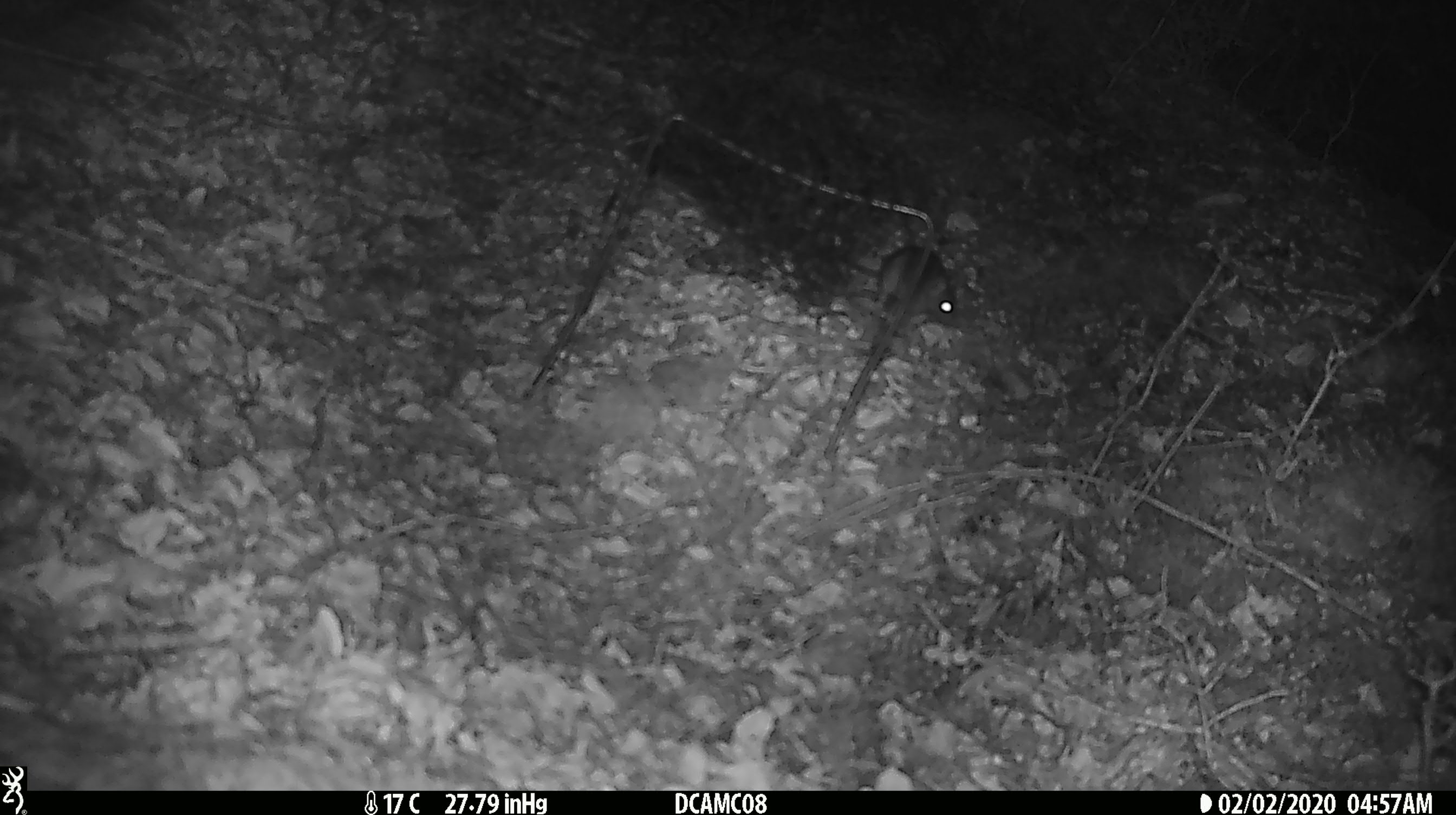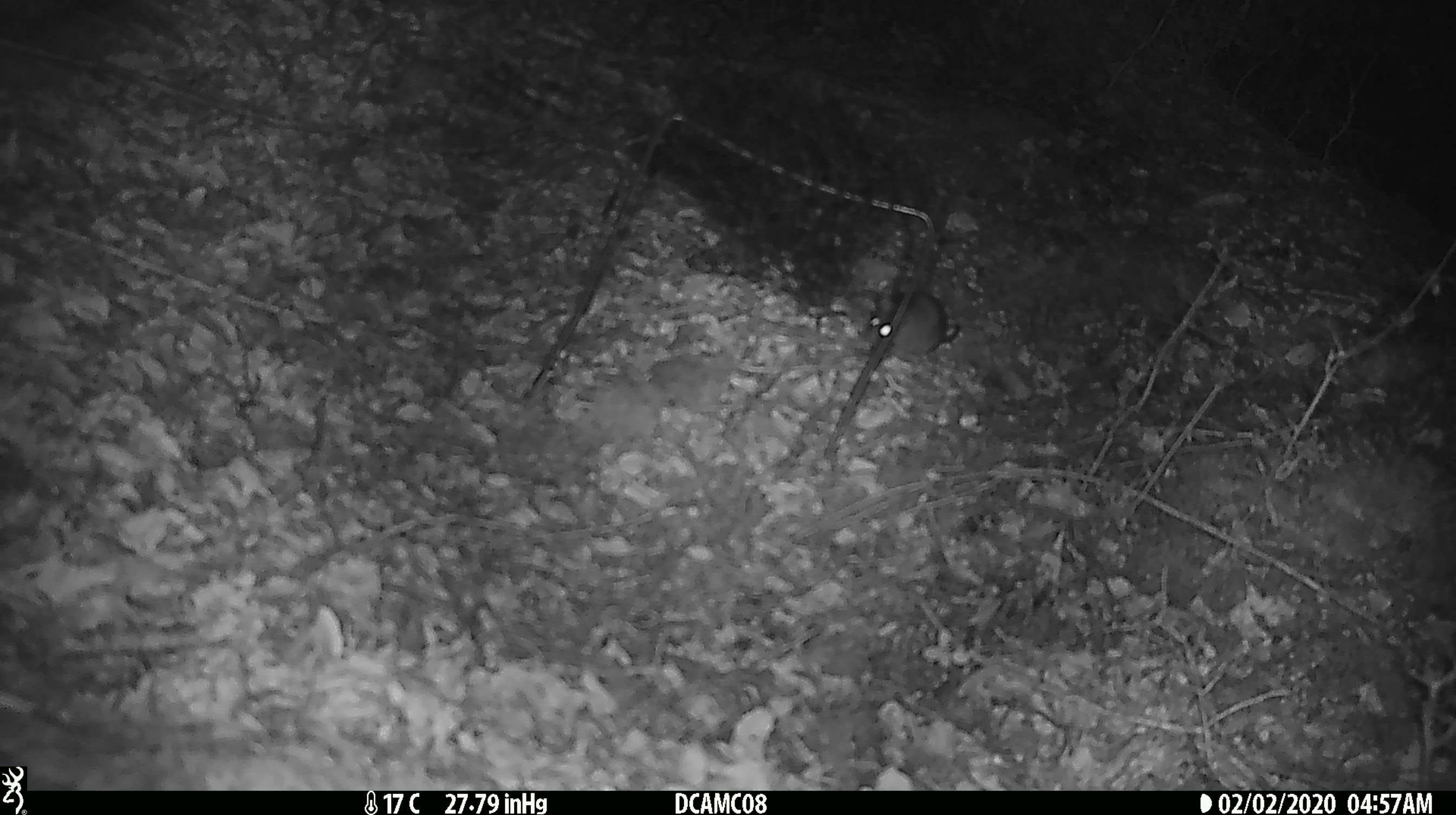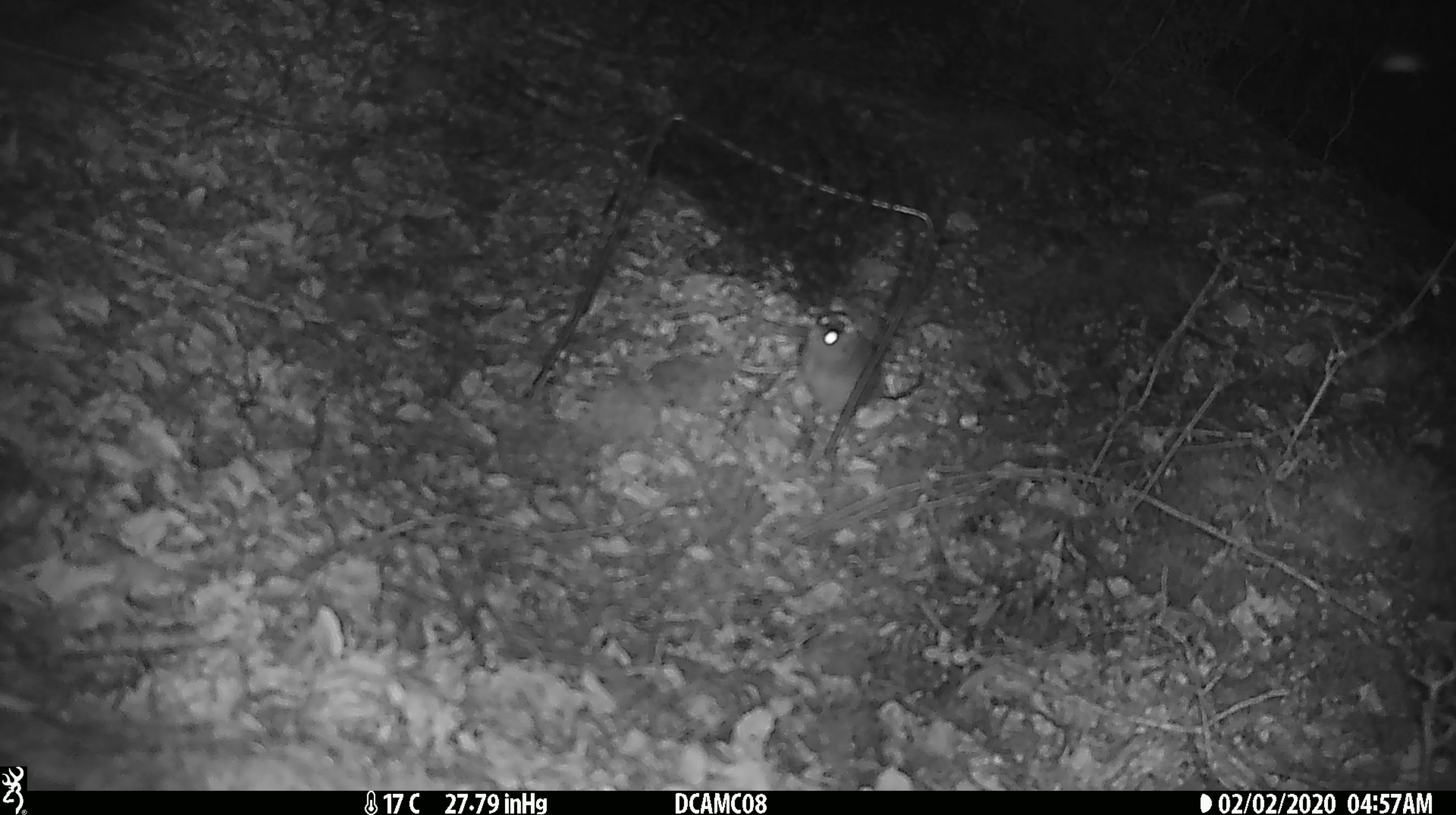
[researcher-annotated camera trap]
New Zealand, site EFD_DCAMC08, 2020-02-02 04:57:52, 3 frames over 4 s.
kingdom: Animalia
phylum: Chordata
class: Mammalia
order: Rodentia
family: Muridae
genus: Mus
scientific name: Mus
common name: mouse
Mouse (Mus).